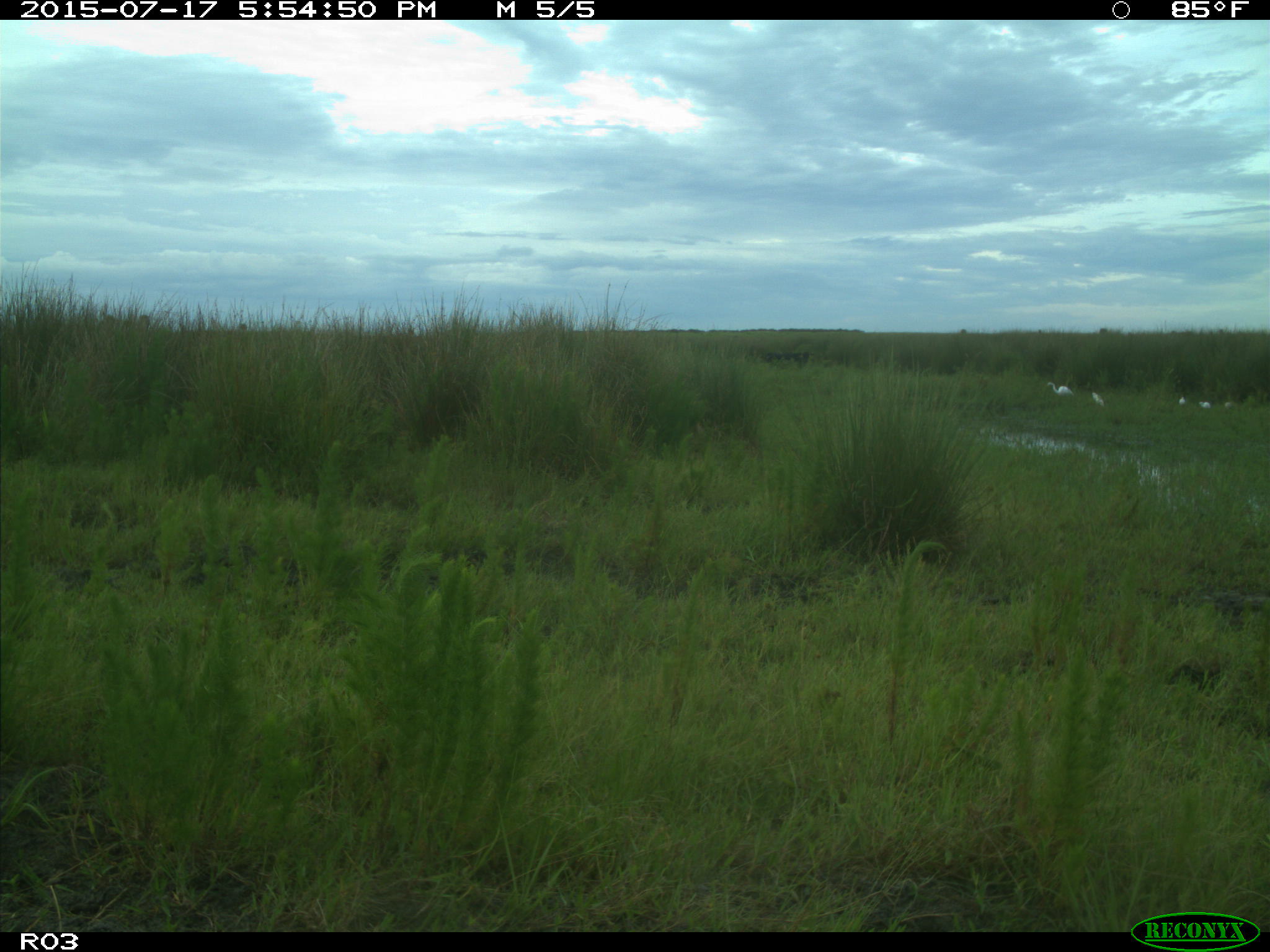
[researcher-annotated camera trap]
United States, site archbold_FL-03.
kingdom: Animalia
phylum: Chordata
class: Aves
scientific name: Aves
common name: birds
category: unidentified bird